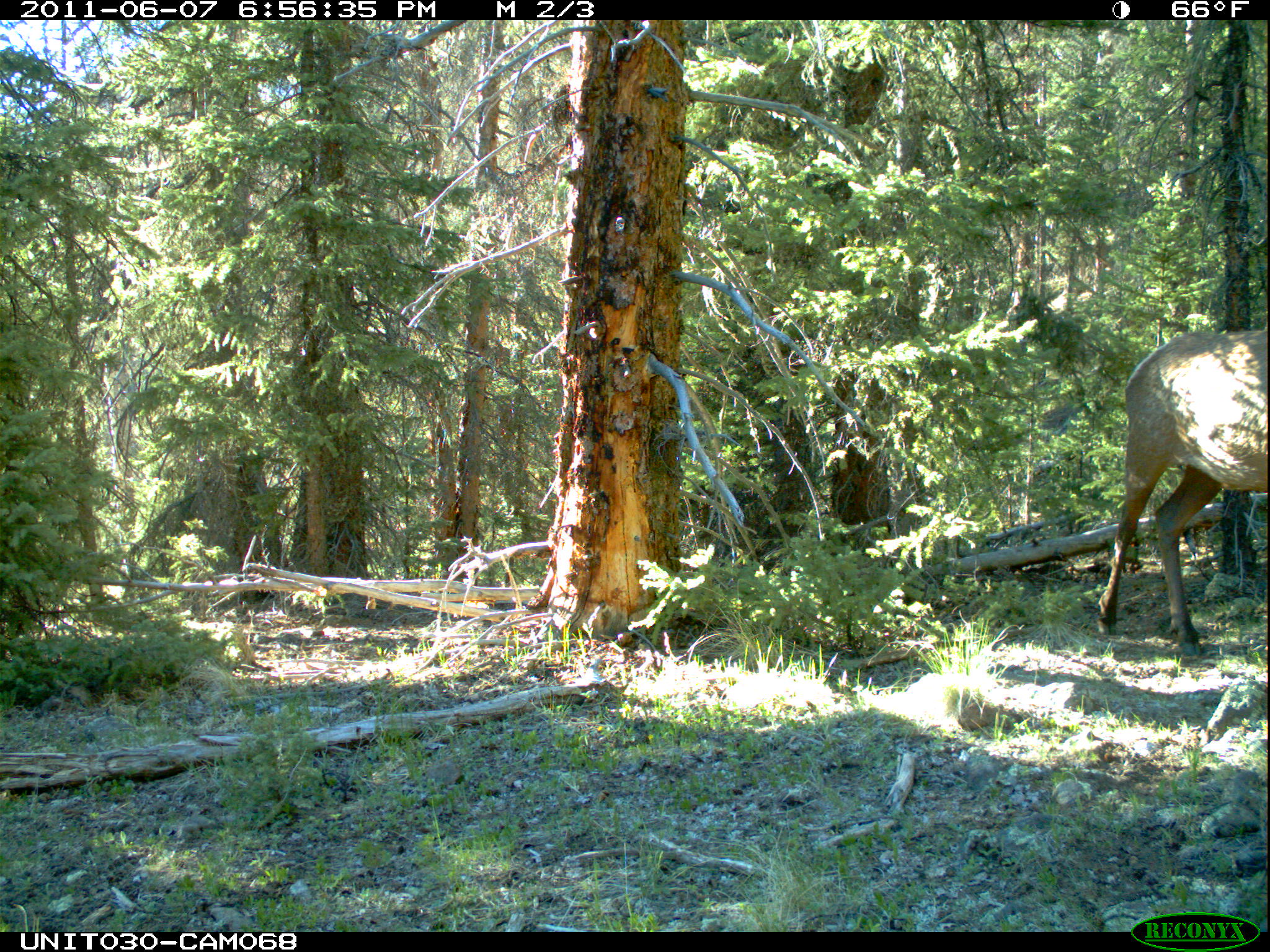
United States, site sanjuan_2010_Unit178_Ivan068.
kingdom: Animalia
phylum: Chordata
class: Mammalia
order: Artiodactyla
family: Cervidae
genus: Cervus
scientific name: Cervus elaphus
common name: red deer